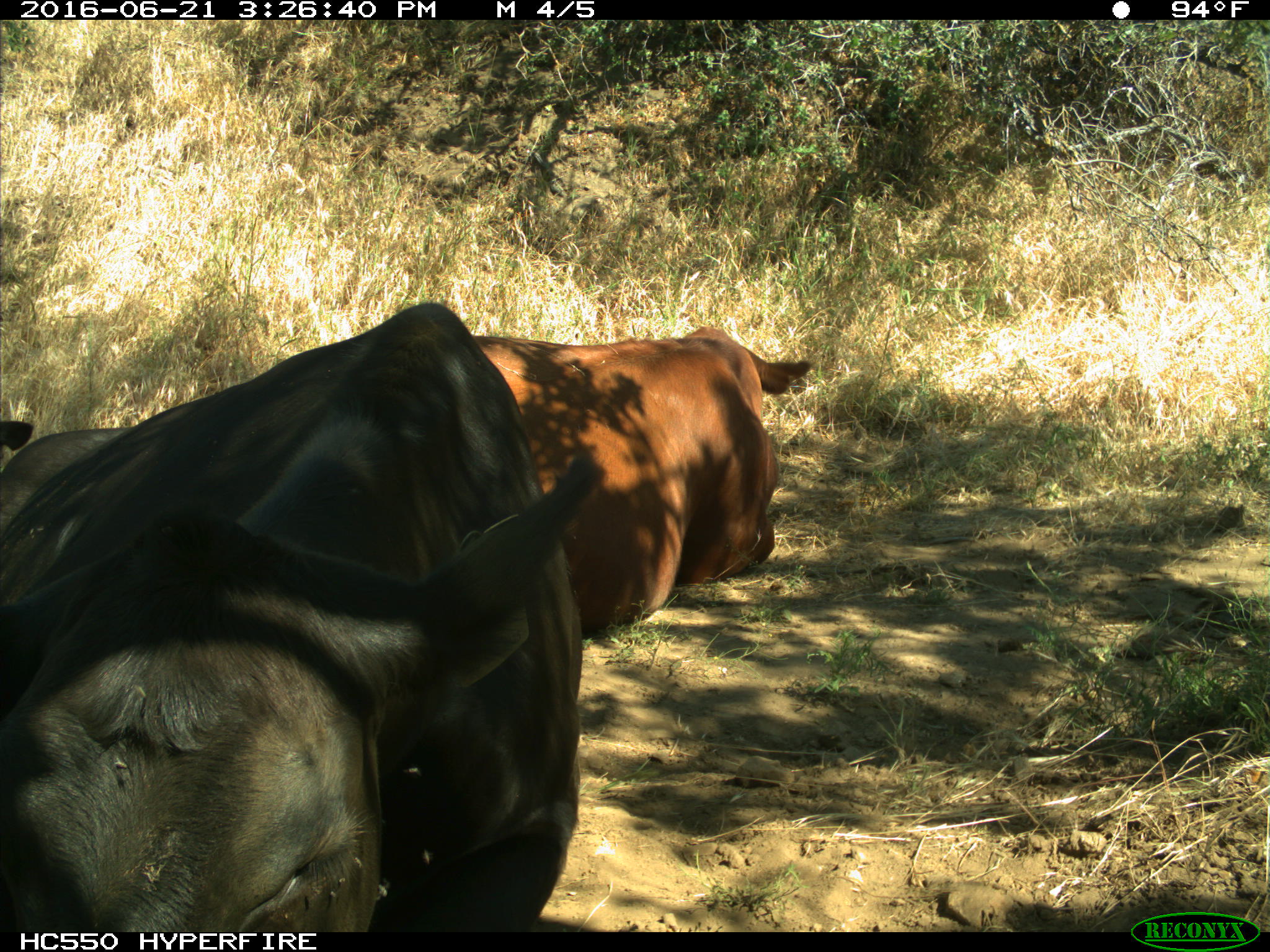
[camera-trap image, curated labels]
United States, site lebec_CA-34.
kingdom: Animalia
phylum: Chordata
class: Mammalia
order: Artiodactyla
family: Bovidae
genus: Bos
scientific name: Bos taurus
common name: domestic cow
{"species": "Bos taurus (domestic cow)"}